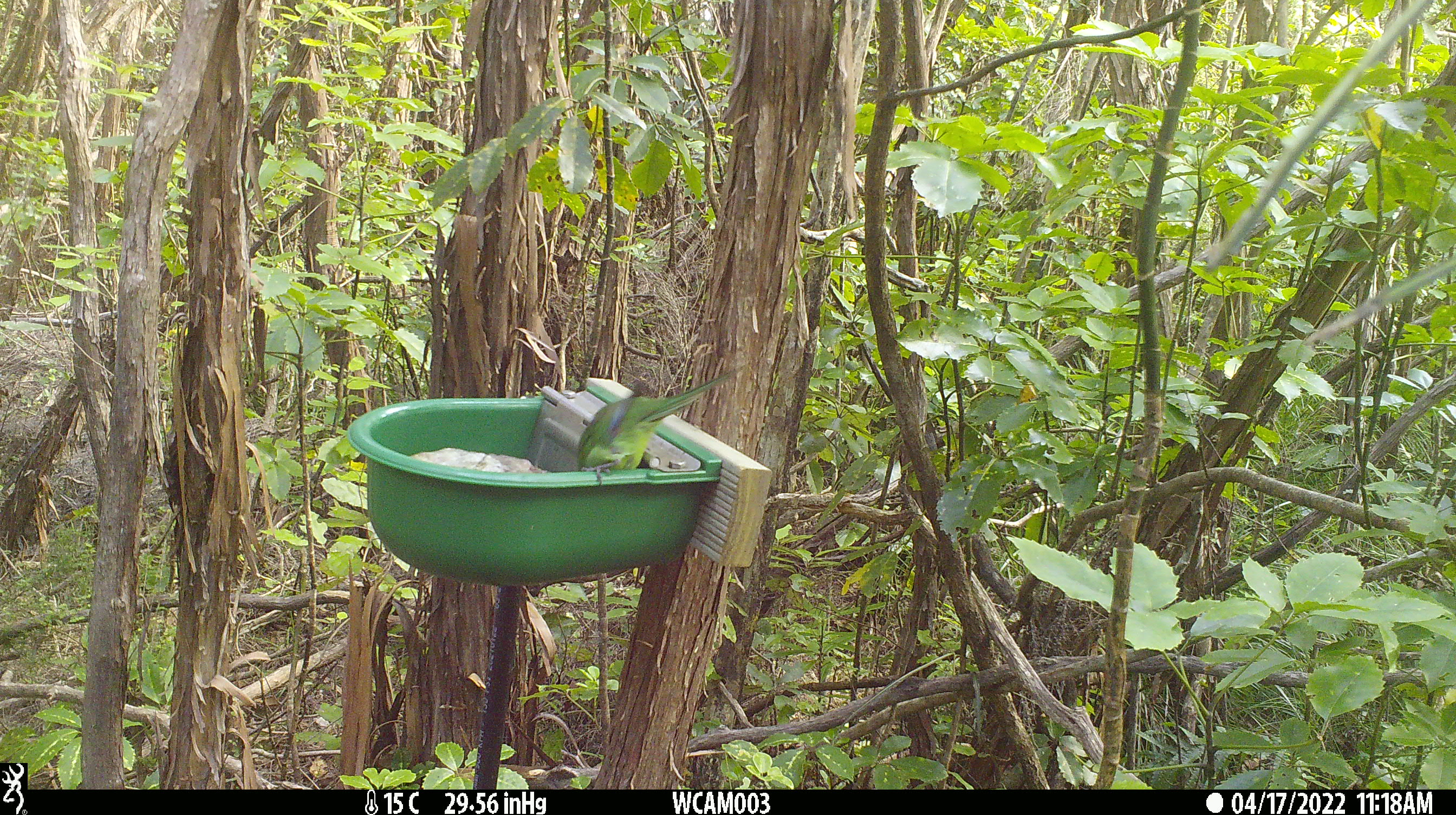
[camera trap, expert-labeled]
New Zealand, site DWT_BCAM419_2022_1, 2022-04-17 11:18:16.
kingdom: Animalia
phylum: Chordata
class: Aves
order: Psittaciformes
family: Psittaculidae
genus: Cyanoramphus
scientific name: Cyanoramphus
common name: parakeet